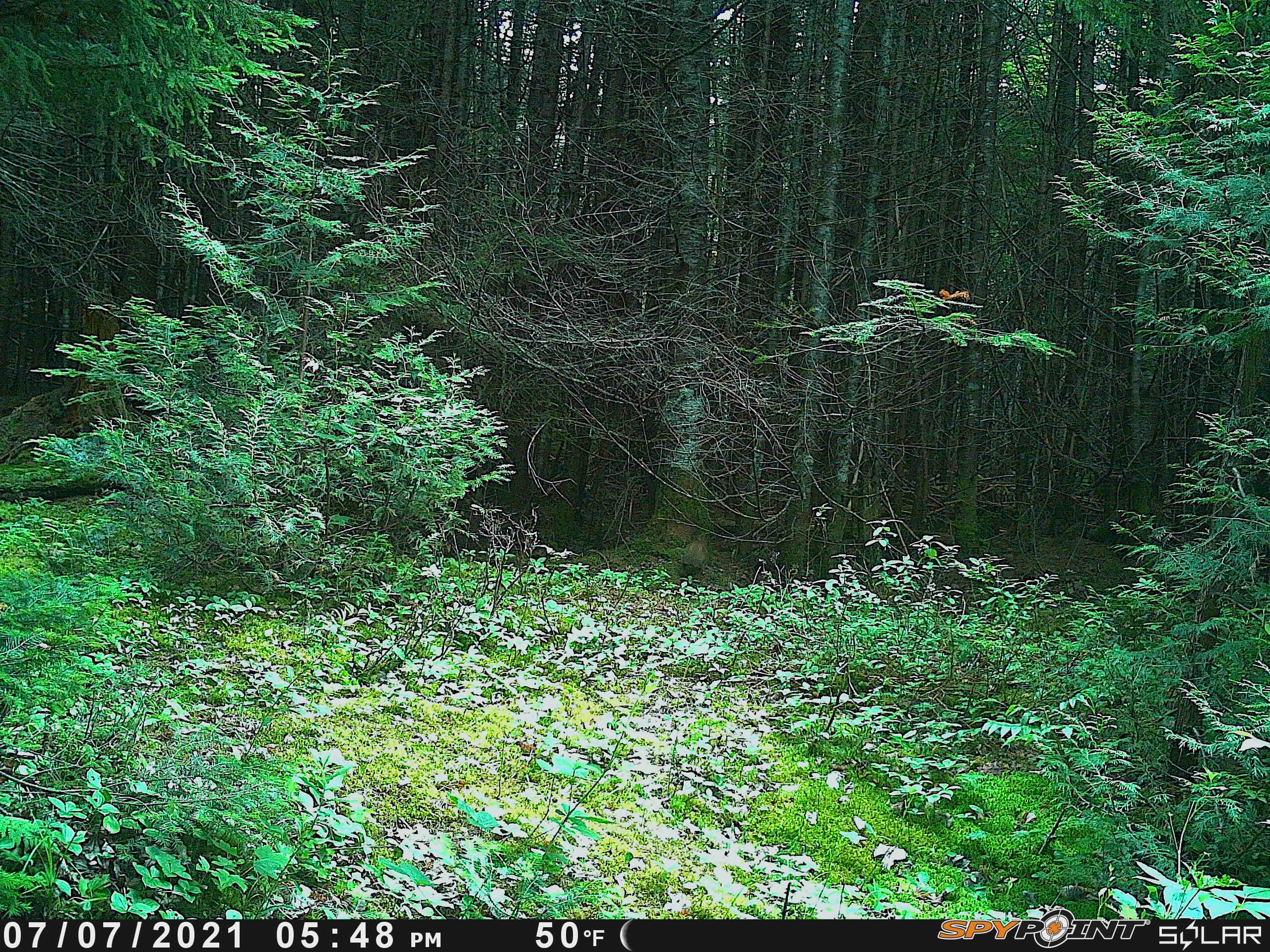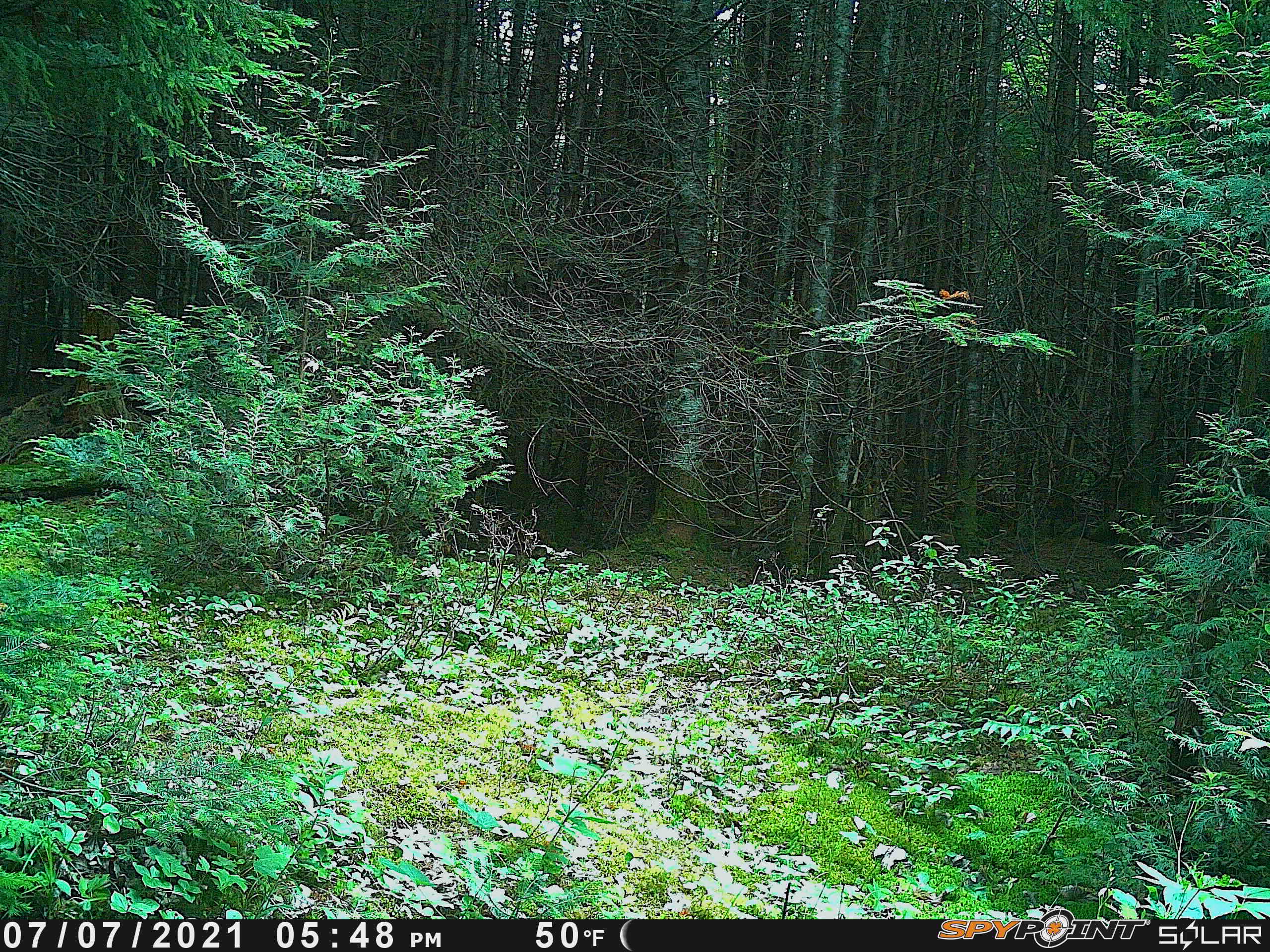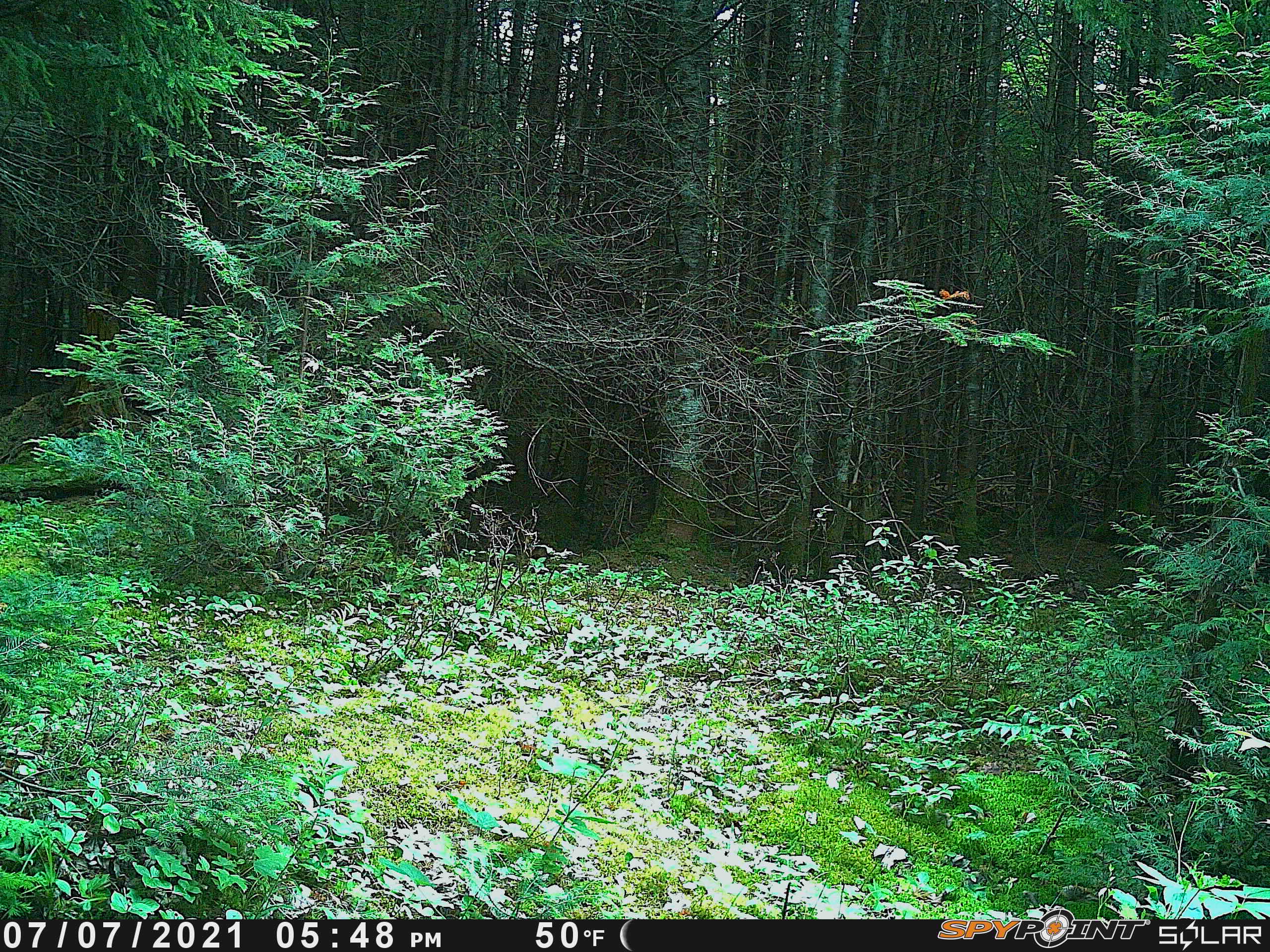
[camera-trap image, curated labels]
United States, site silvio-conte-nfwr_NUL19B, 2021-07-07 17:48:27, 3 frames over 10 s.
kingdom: Animalia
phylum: Chordata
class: Mammalia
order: Lagomorpha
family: Leporidae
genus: Lepus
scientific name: Lepus americanus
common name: snowshoe hare